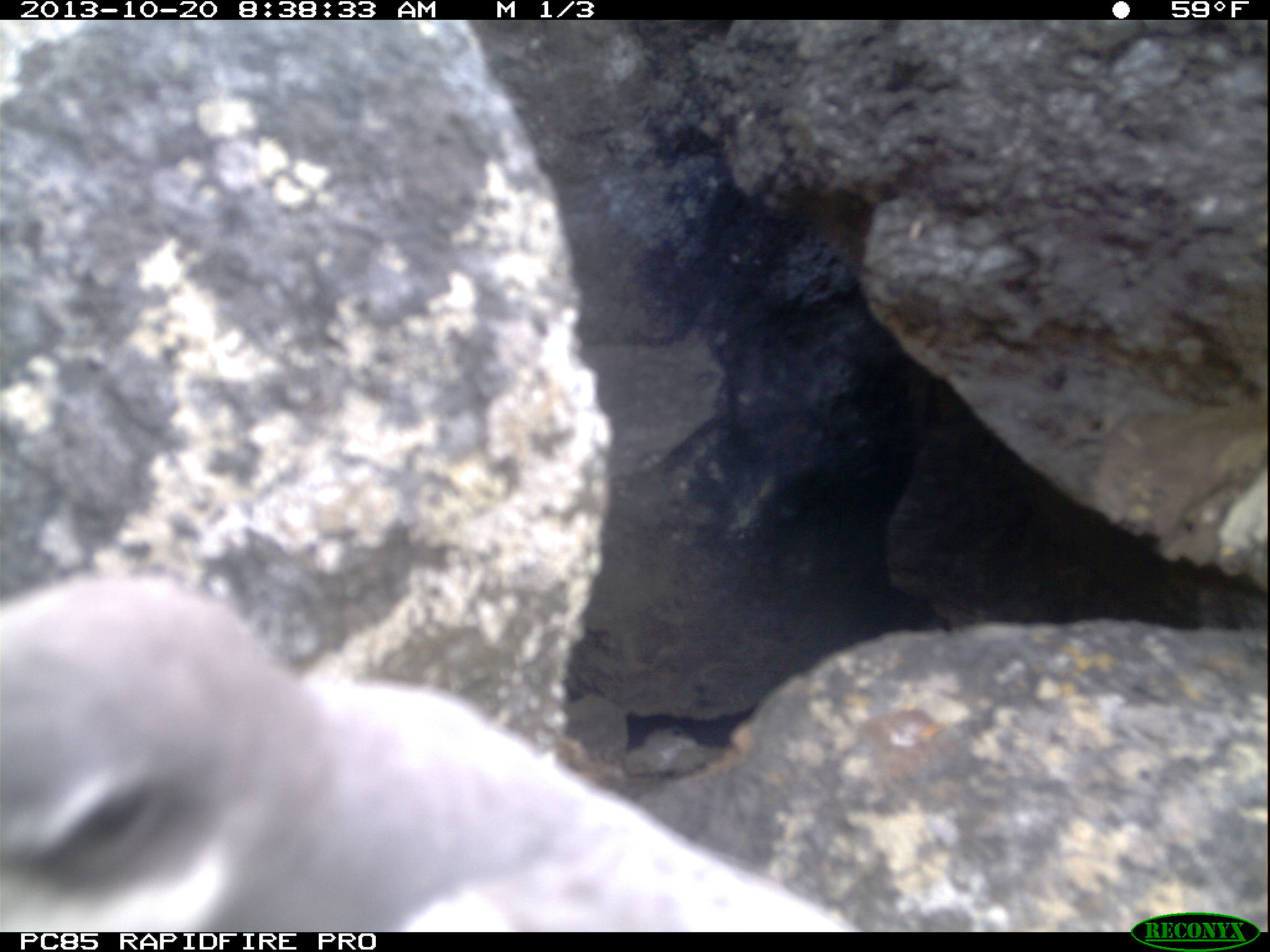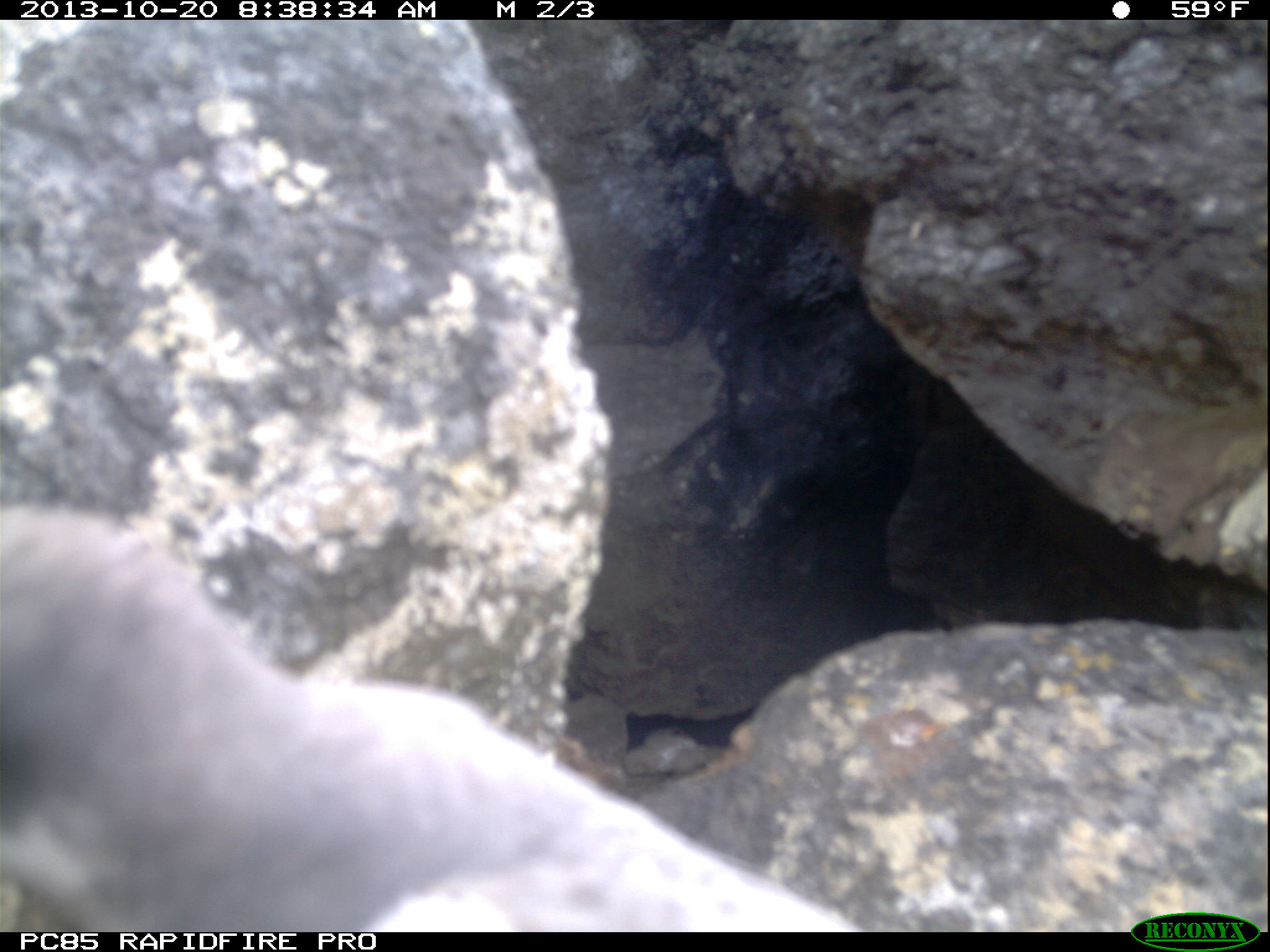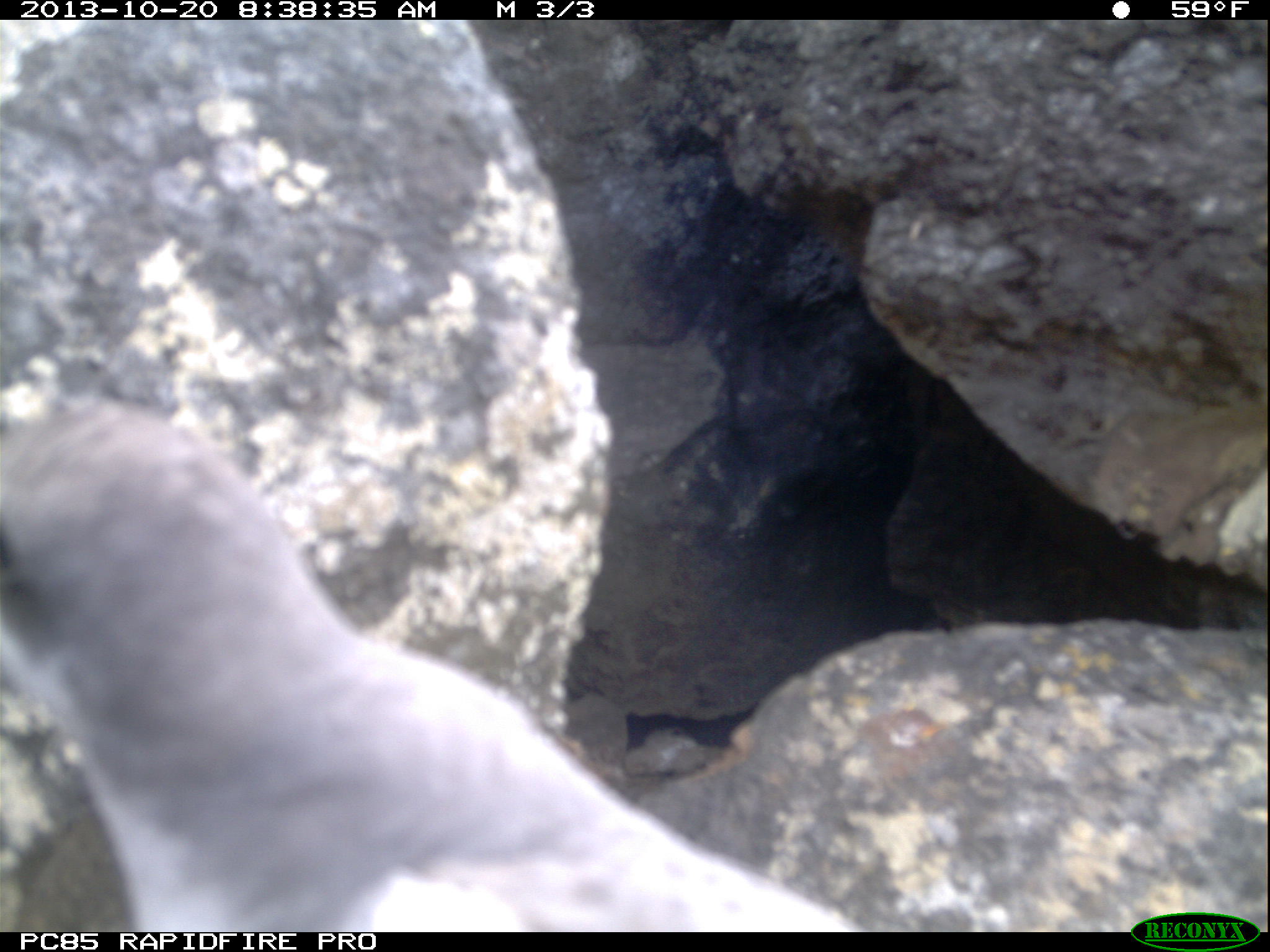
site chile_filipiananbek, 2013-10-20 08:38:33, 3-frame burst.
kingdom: Animalia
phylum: Chordata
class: Aves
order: Procellariiformes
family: Procellariidae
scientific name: Procellariidae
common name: petrel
Petrel (Procellariidae).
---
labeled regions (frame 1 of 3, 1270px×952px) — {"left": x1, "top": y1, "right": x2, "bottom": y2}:
petrel: {"left": 0, "top": 578, "right": 976, "bottom": 932}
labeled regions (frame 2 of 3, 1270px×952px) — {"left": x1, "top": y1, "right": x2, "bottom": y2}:
petrel: {"left": 0, "top": 504, "right": 863, "bottom": 933}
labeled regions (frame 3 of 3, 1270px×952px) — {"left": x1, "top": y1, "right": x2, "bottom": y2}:
petrel: {"left": 0, "top": 389, "right": 972, "bottom": 929}